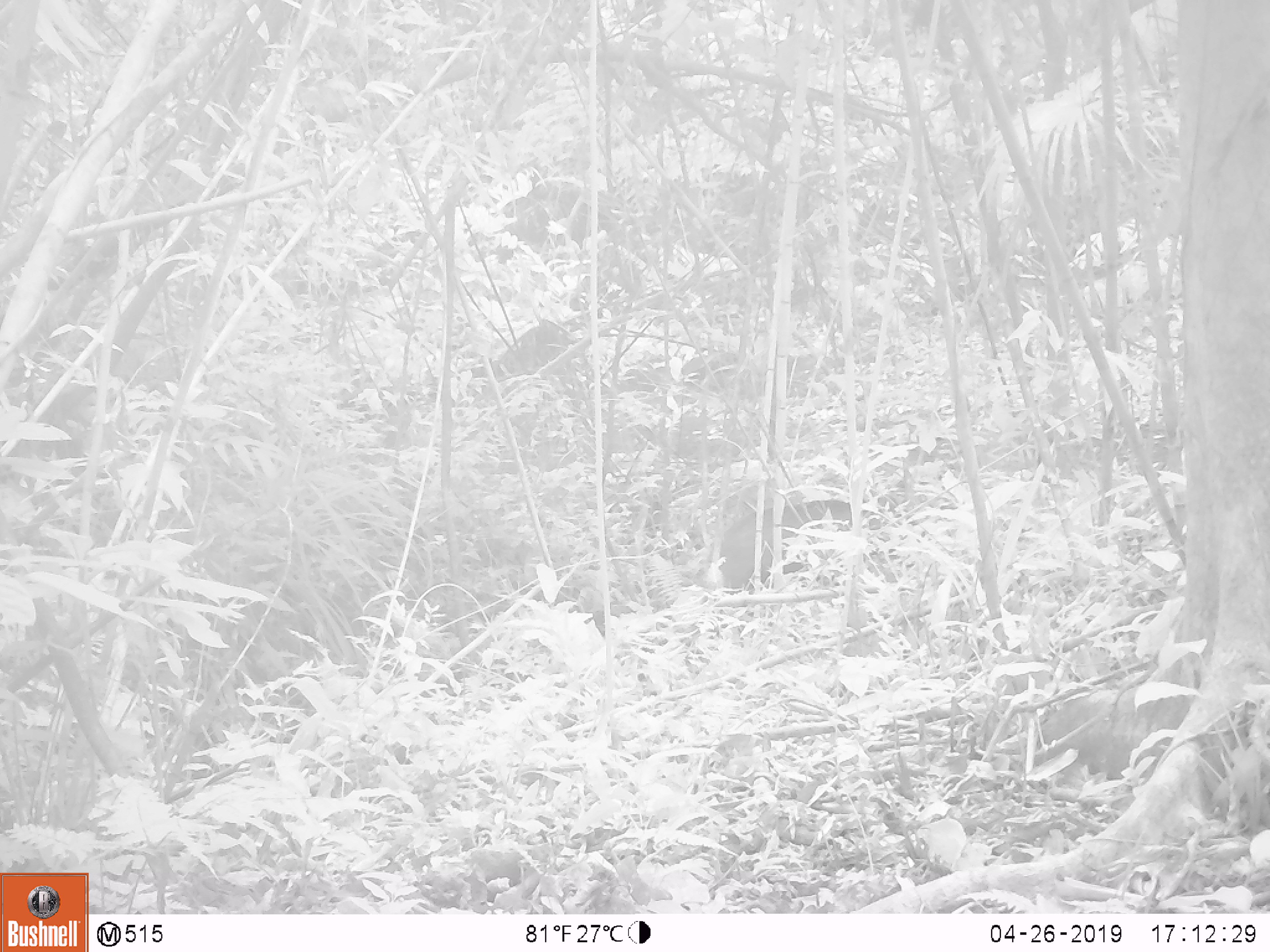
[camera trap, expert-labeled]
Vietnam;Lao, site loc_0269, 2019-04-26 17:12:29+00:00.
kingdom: Animalia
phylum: Chordata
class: Mammalia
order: Artiodactyla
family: Cervidae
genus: Muntiacus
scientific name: Muntiacus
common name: muntjacs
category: unidentified muntjac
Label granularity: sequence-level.